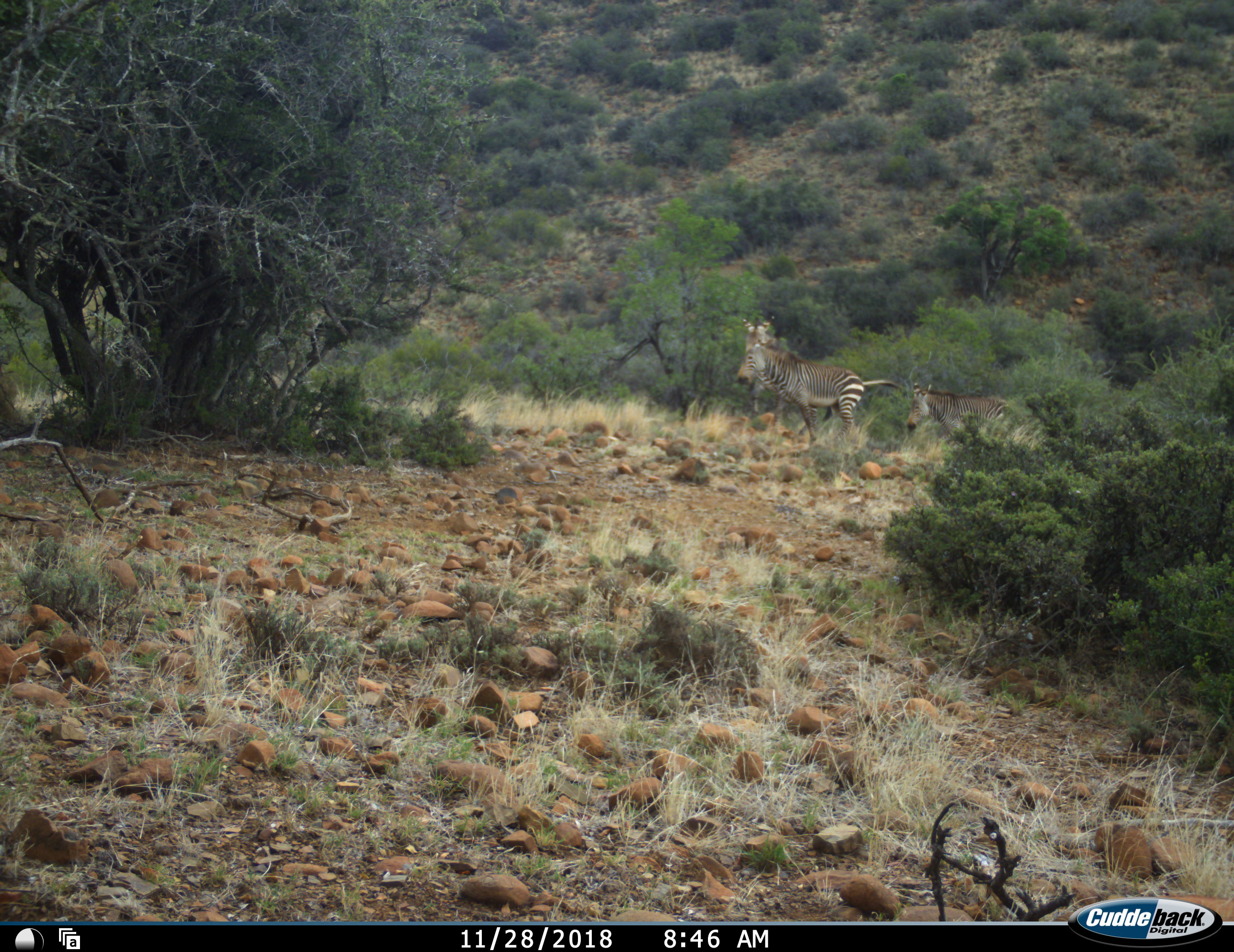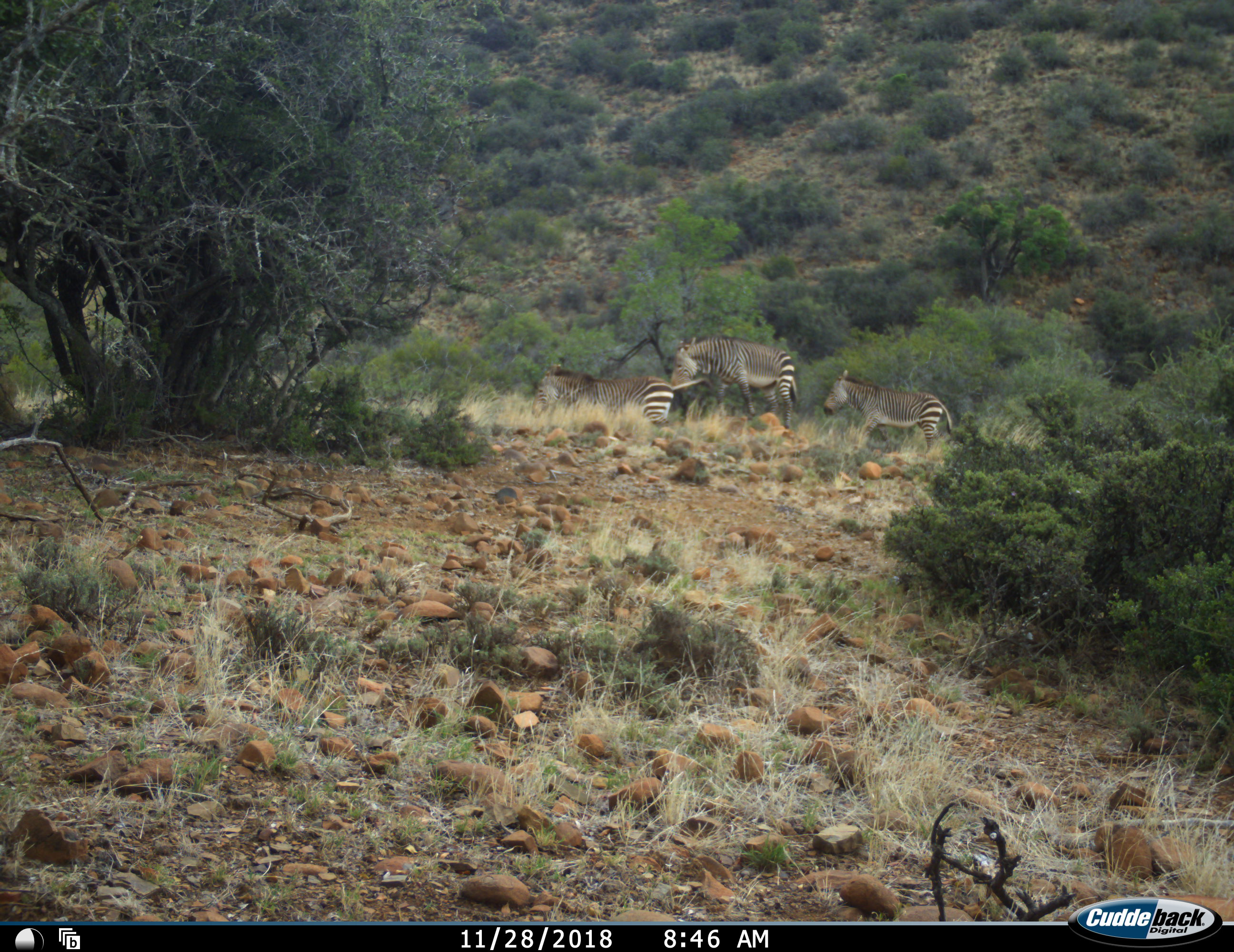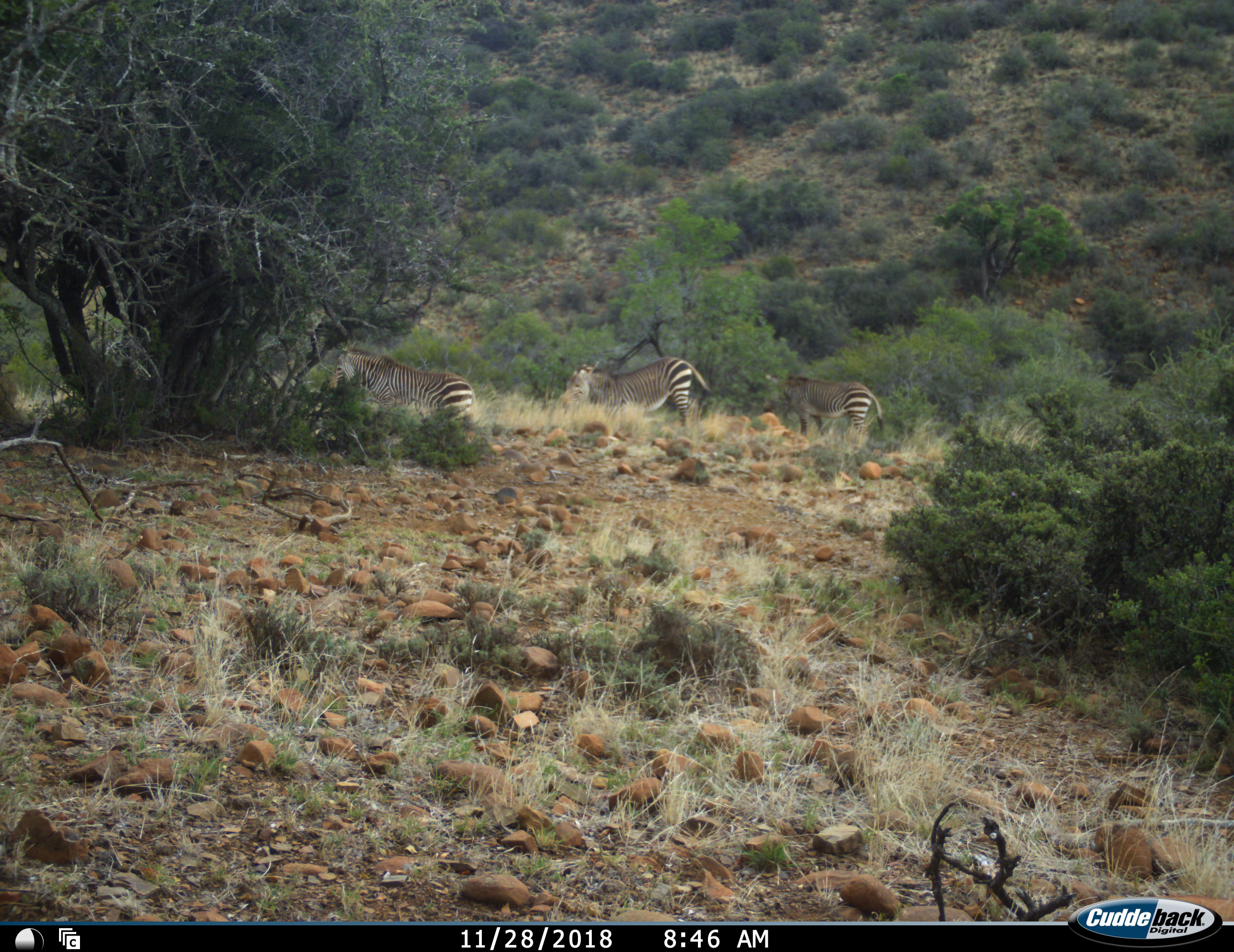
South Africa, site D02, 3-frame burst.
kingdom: Animalia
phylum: Chordata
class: Mammalia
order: Perissodactyla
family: Equidae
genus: Equus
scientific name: Equus zebra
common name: mountain zebra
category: zebramountain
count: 3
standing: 0%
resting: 0%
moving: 100%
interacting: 0%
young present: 10%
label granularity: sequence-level